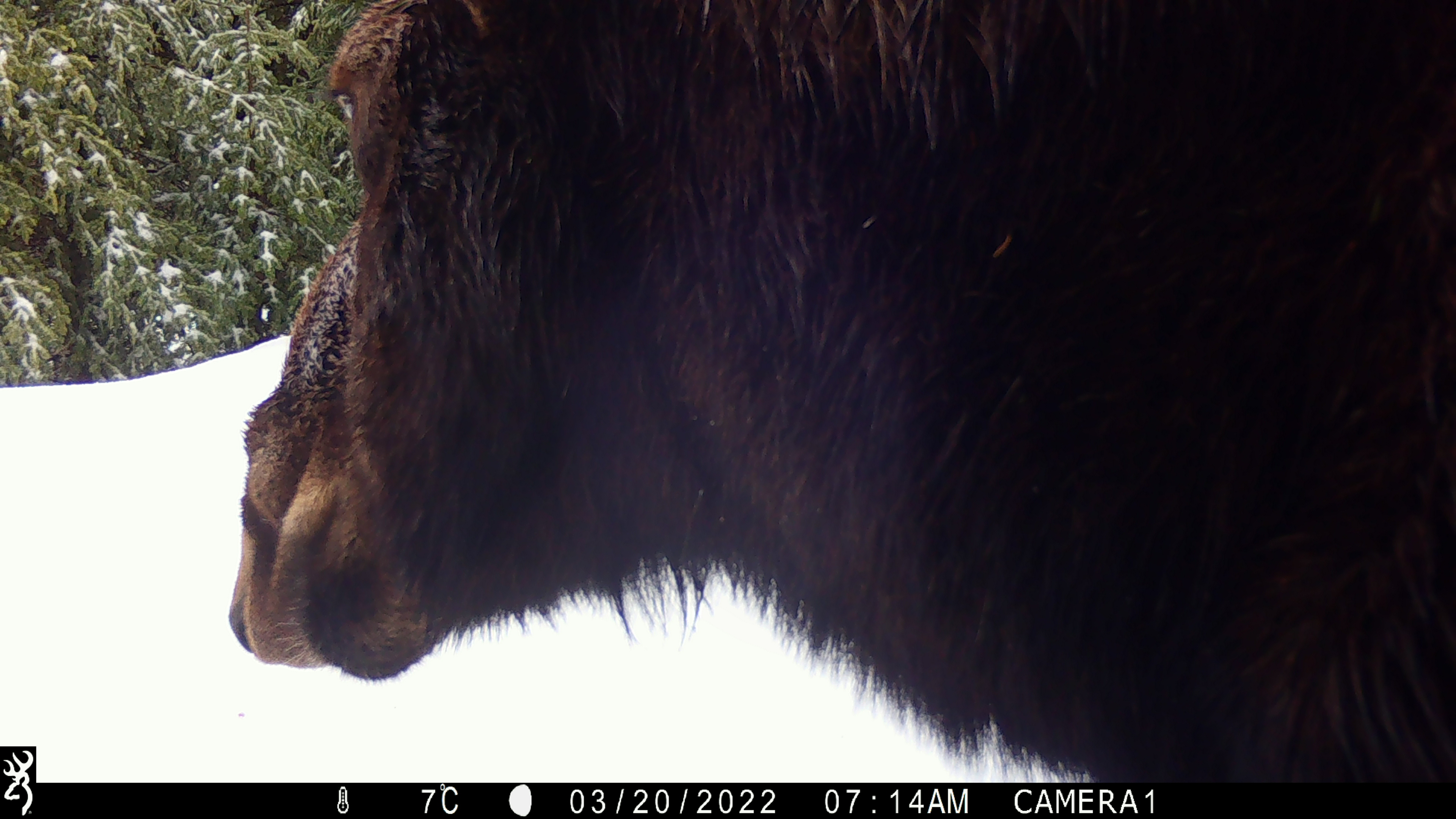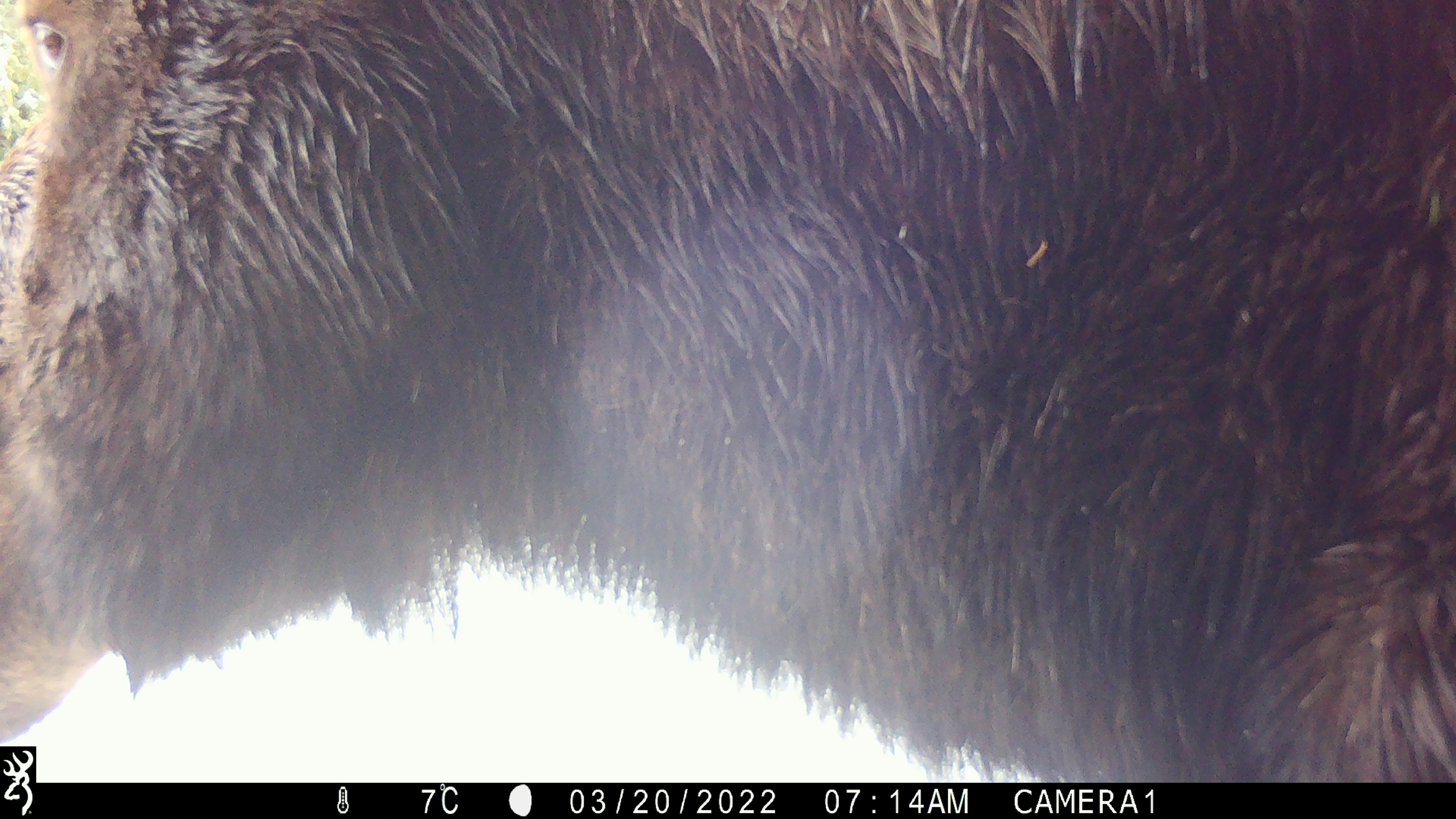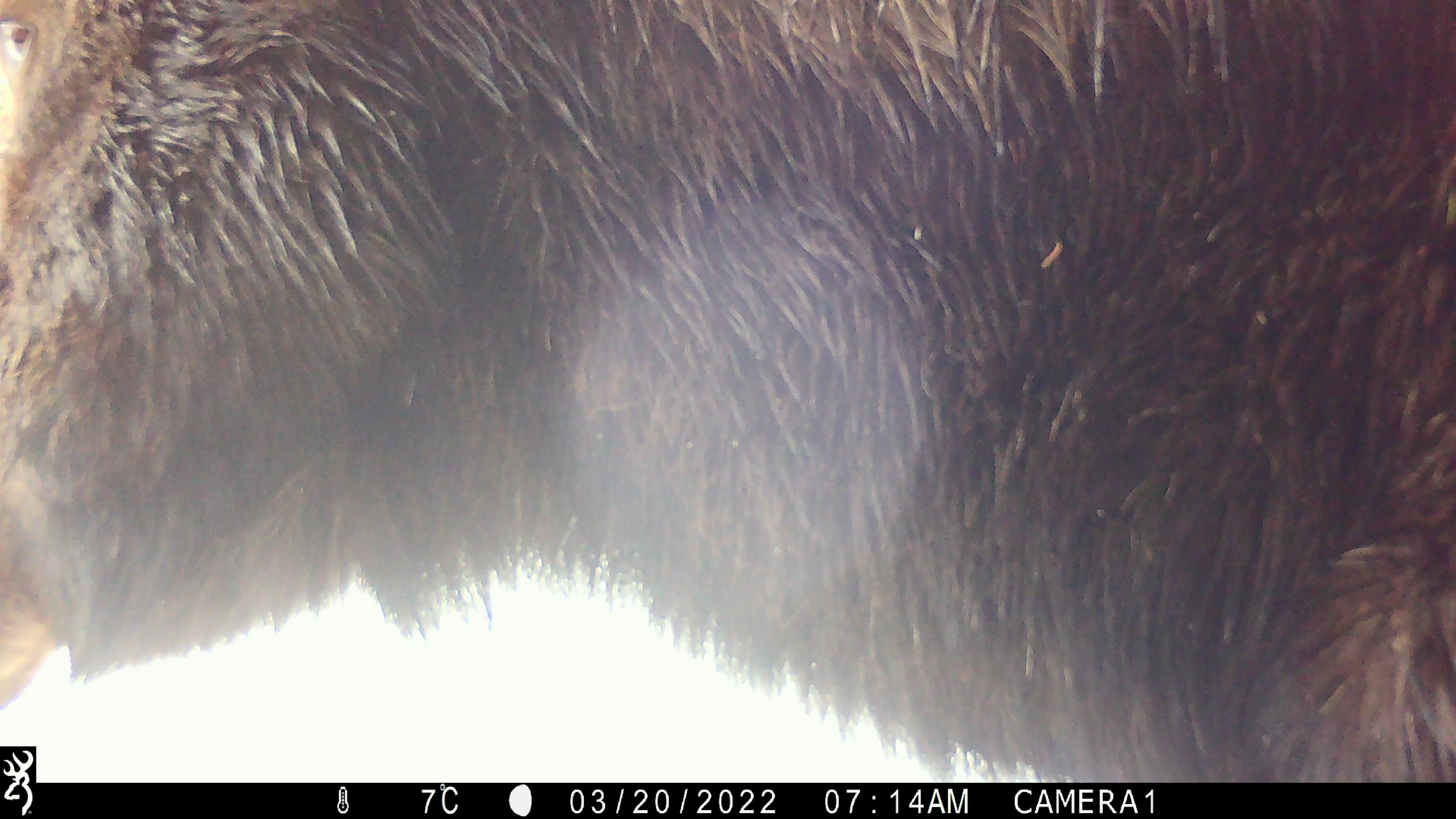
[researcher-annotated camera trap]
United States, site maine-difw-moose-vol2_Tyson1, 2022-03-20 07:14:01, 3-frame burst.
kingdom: Animalia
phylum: Chordata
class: Mammalia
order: Artiodactyla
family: Cervidae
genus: Alces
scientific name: Alces alces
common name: moose